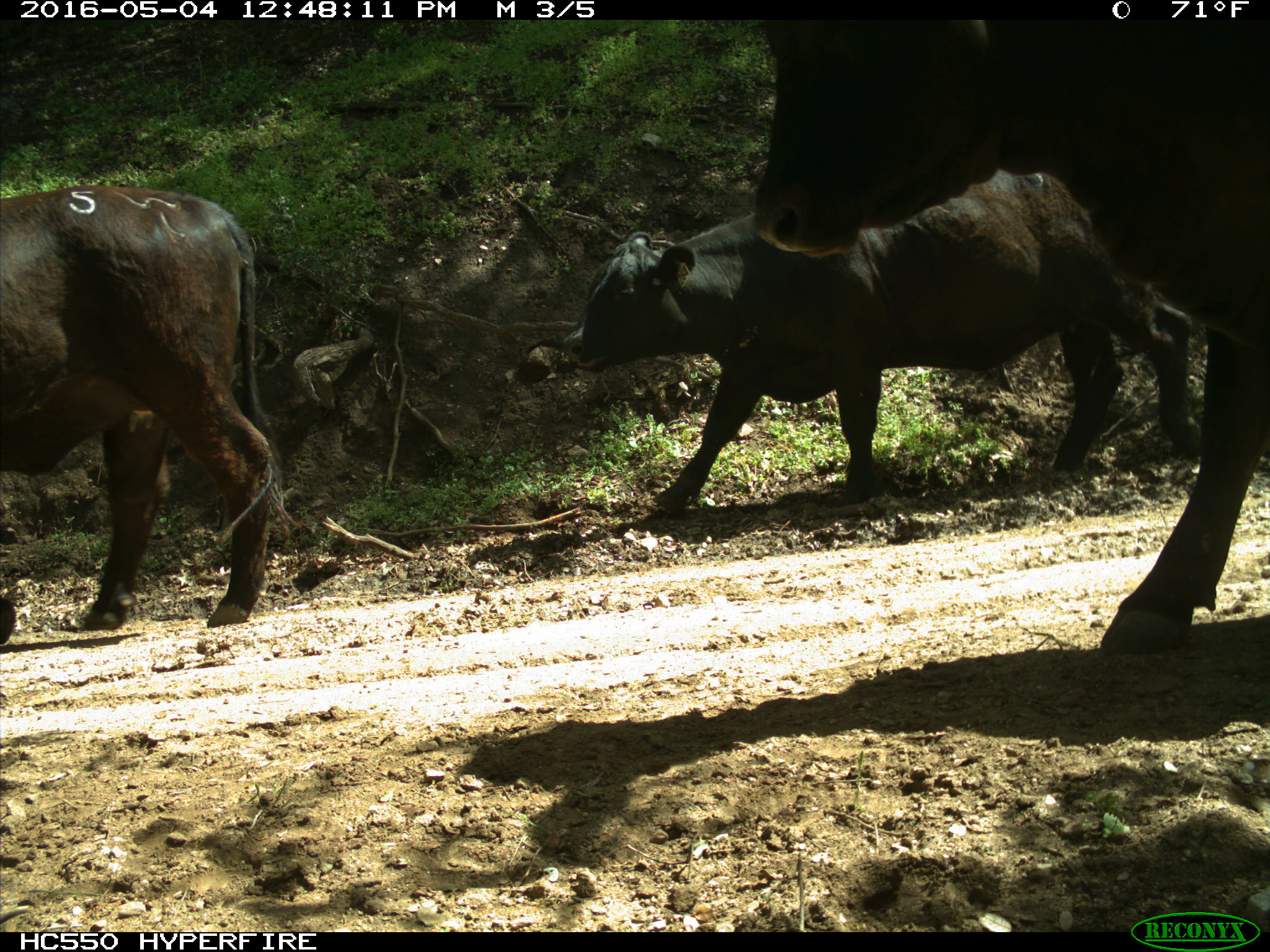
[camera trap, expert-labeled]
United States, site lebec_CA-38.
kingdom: Animalia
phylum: Chordata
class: Mammalia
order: Artiodactyla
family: Bovidae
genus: Bos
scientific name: Bos taurus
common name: domestic cow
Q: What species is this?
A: Bos taurus (domestic cow).